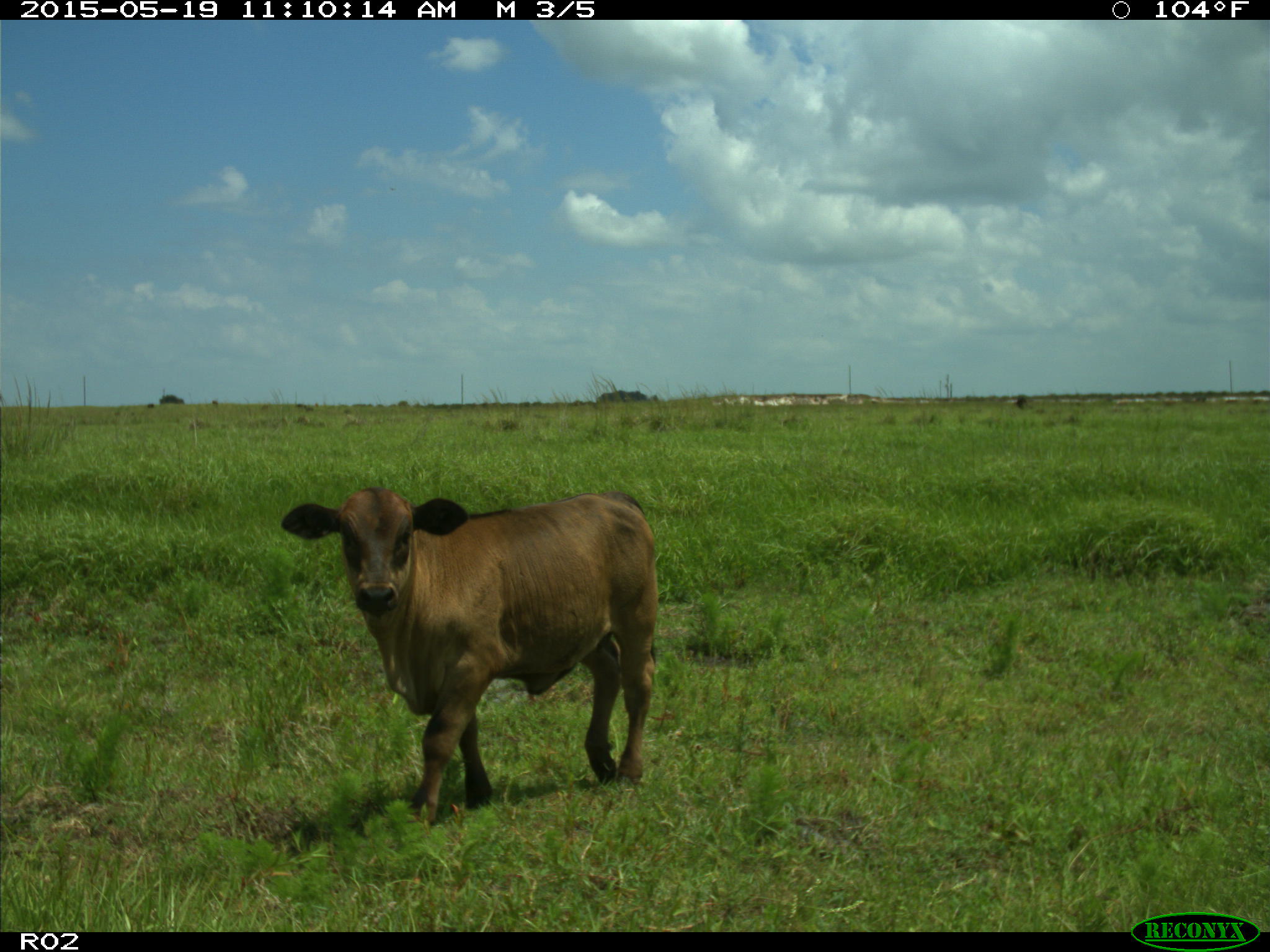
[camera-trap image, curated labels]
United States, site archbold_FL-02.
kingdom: Animalia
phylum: Chordata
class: Mammalia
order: Artiodactyla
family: Bovidae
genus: Bos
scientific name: Bos taurus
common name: domestic cow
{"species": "Bos taurus (domestic cow)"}